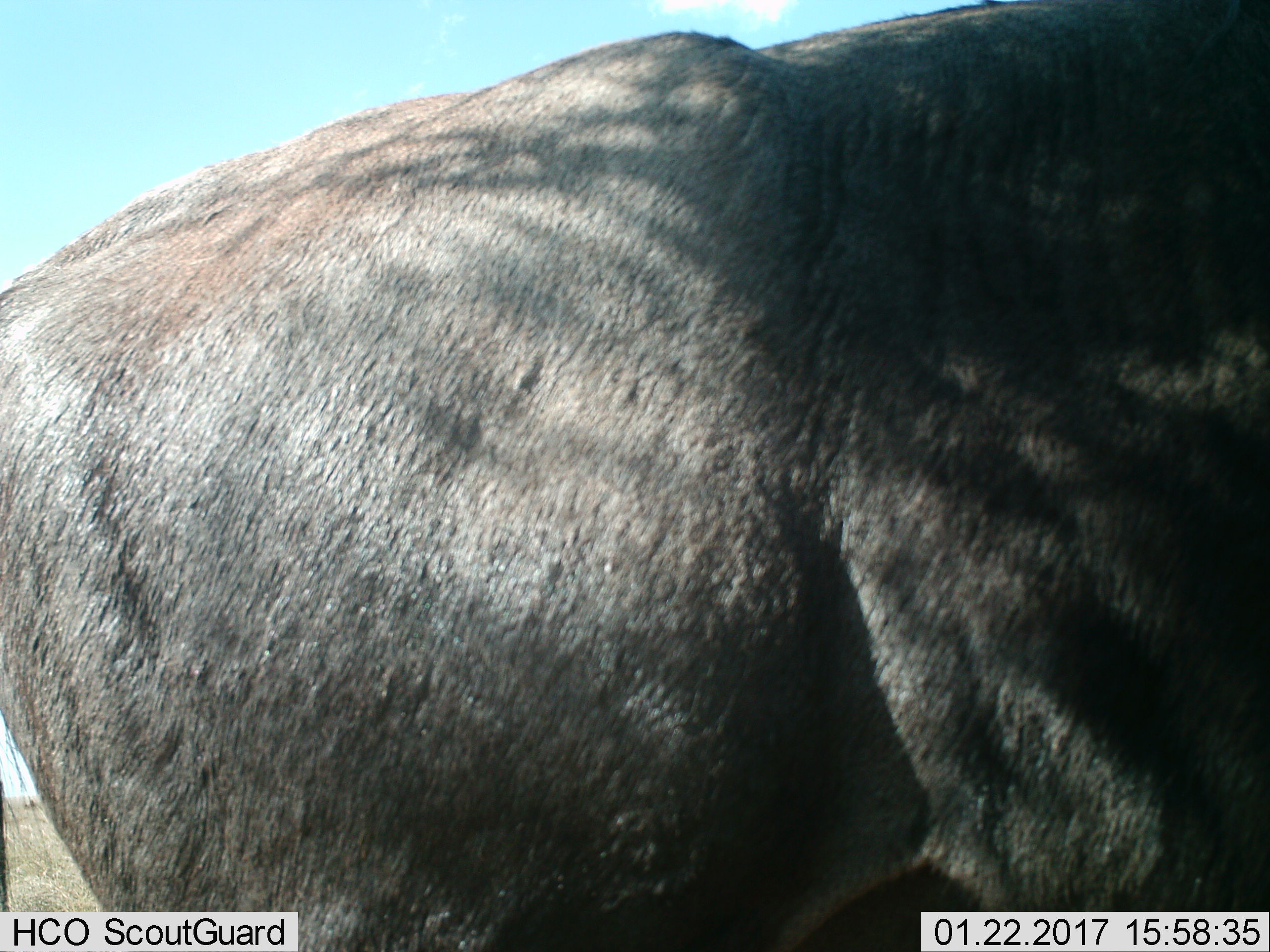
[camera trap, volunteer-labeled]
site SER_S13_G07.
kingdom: Animalia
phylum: Chordata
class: Mammalia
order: Artiodactyla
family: Bovidae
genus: Connochaetes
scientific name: Connochaetes taurinus taurinus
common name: blue wildebeest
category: wildebeestblue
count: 1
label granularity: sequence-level